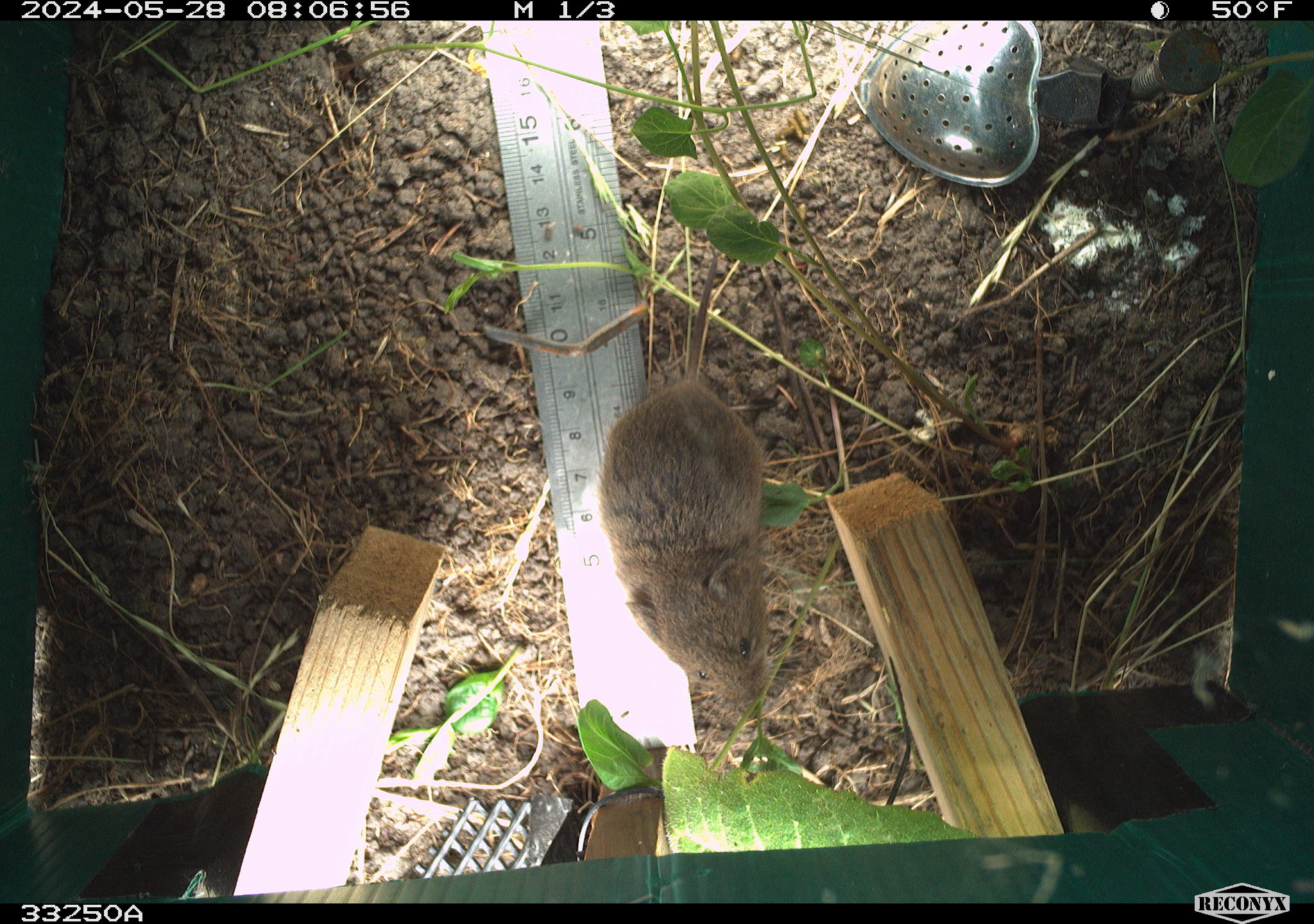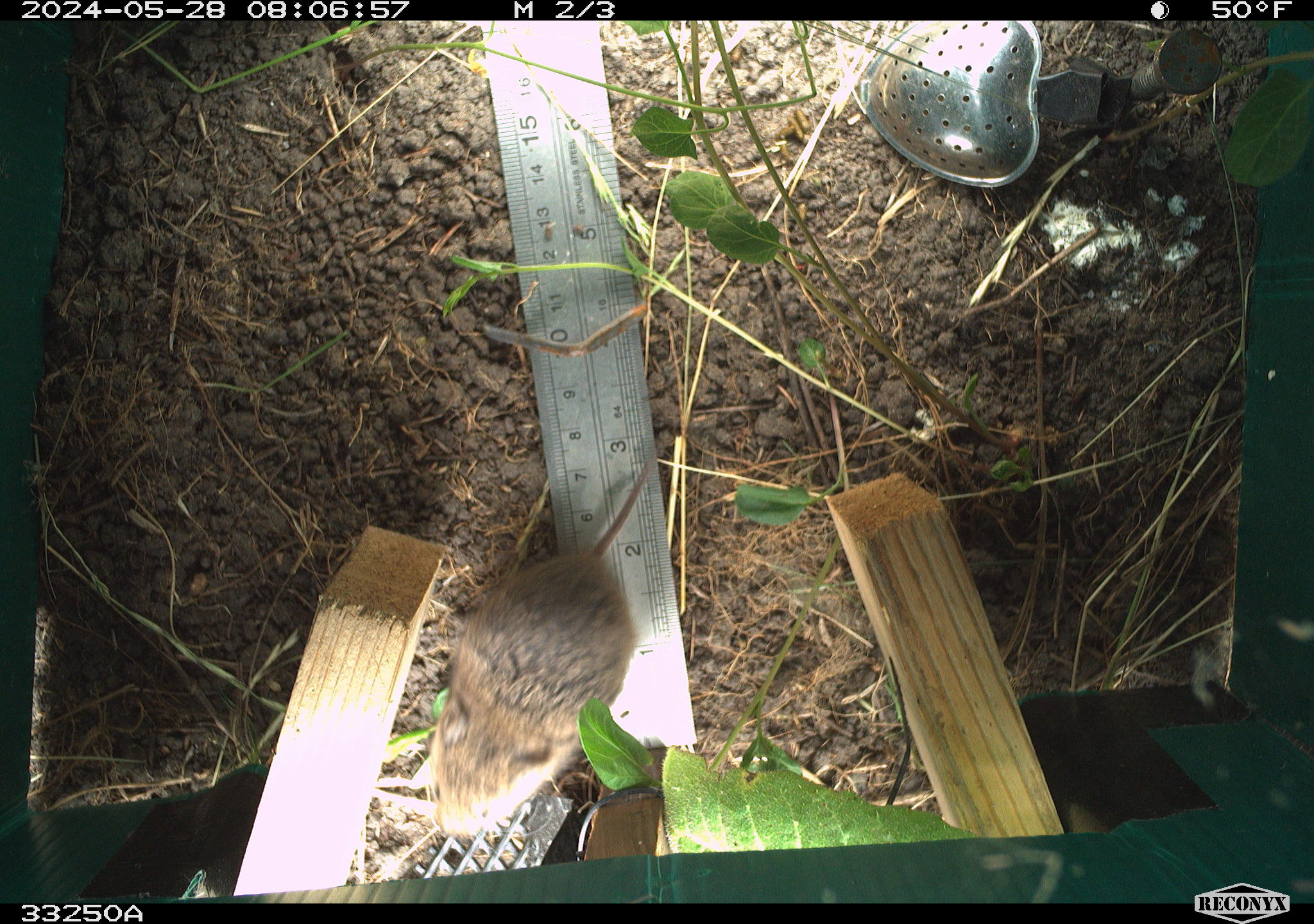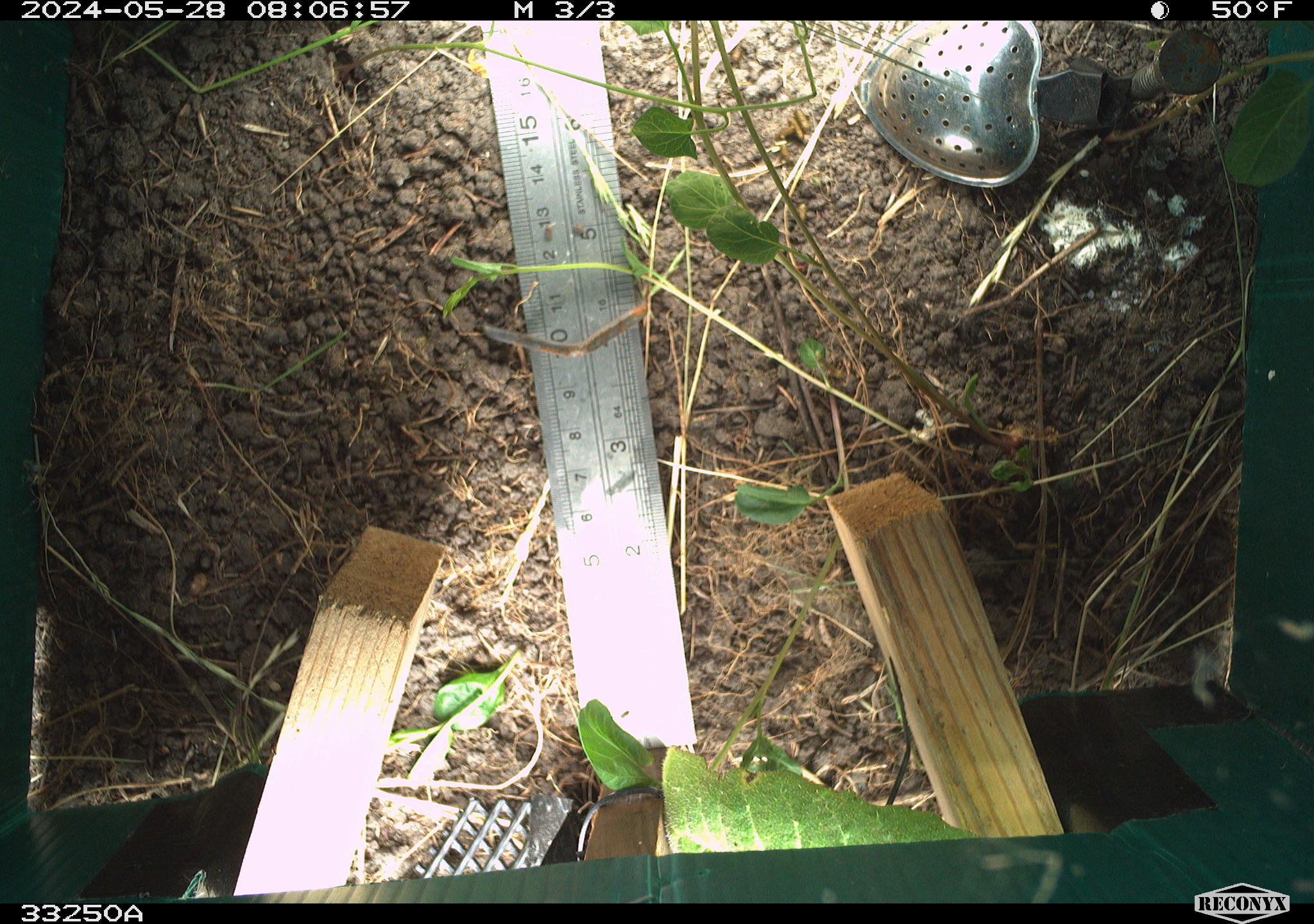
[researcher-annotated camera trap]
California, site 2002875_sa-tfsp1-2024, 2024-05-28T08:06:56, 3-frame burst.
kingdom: Animalia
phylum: Chordata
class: Mammalia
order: Rodentia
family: Cricetidae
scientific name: Arvicolinae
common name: voles, lemmings, and muskrats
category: arvicolinae subfamily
Arvicolinae subfamily (voles, lemmings, and muskrats) (Arvicolinae).